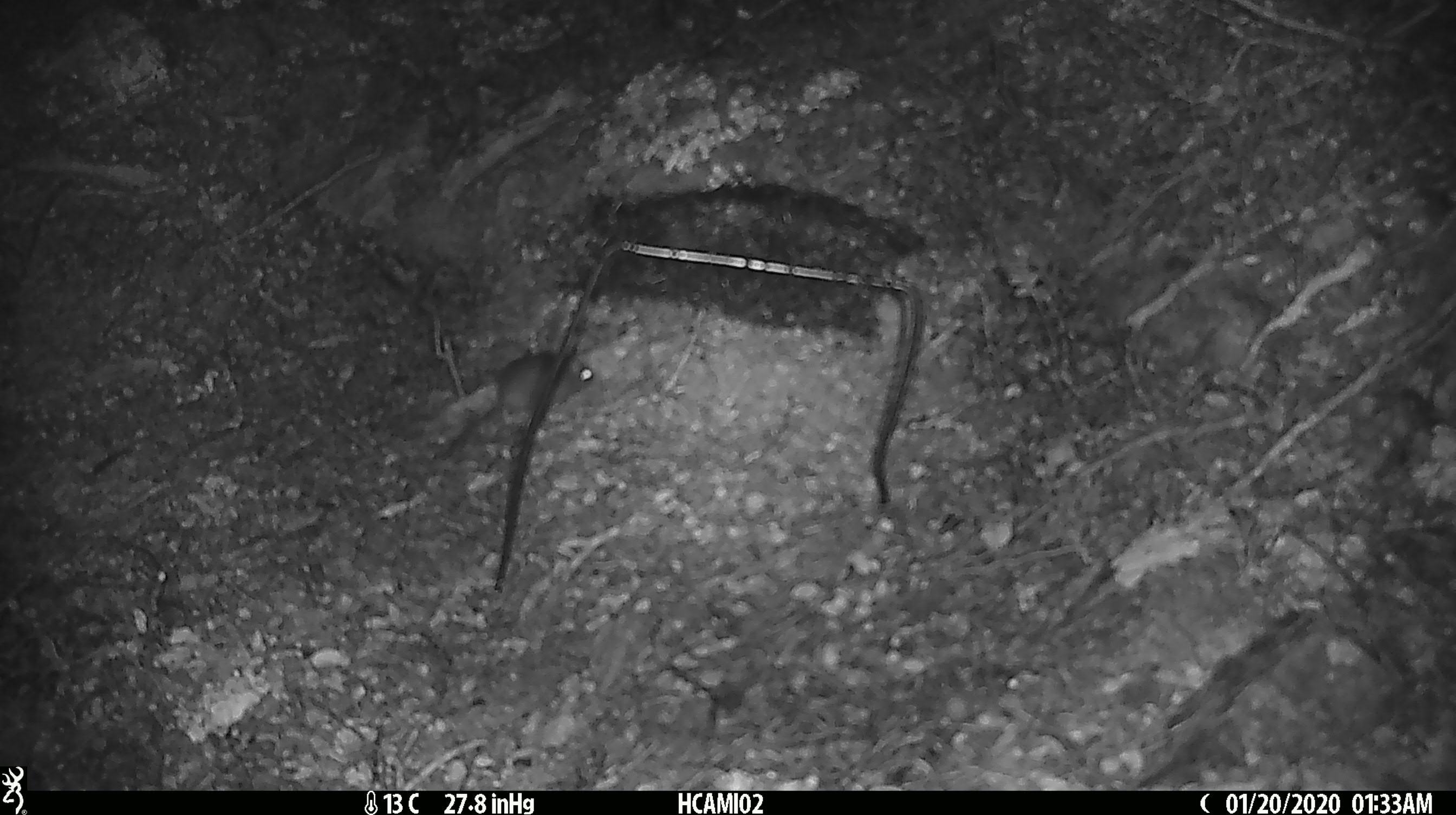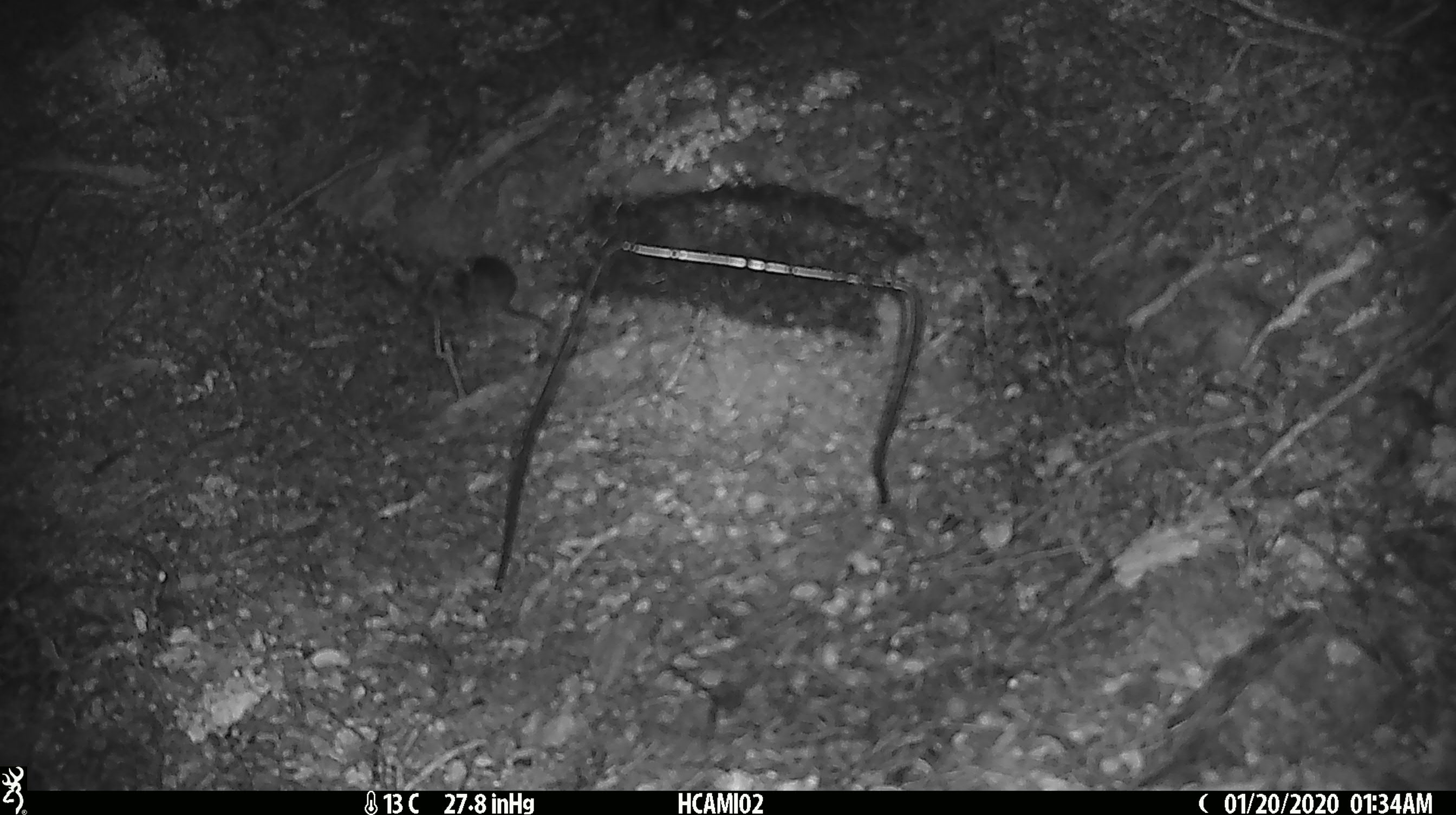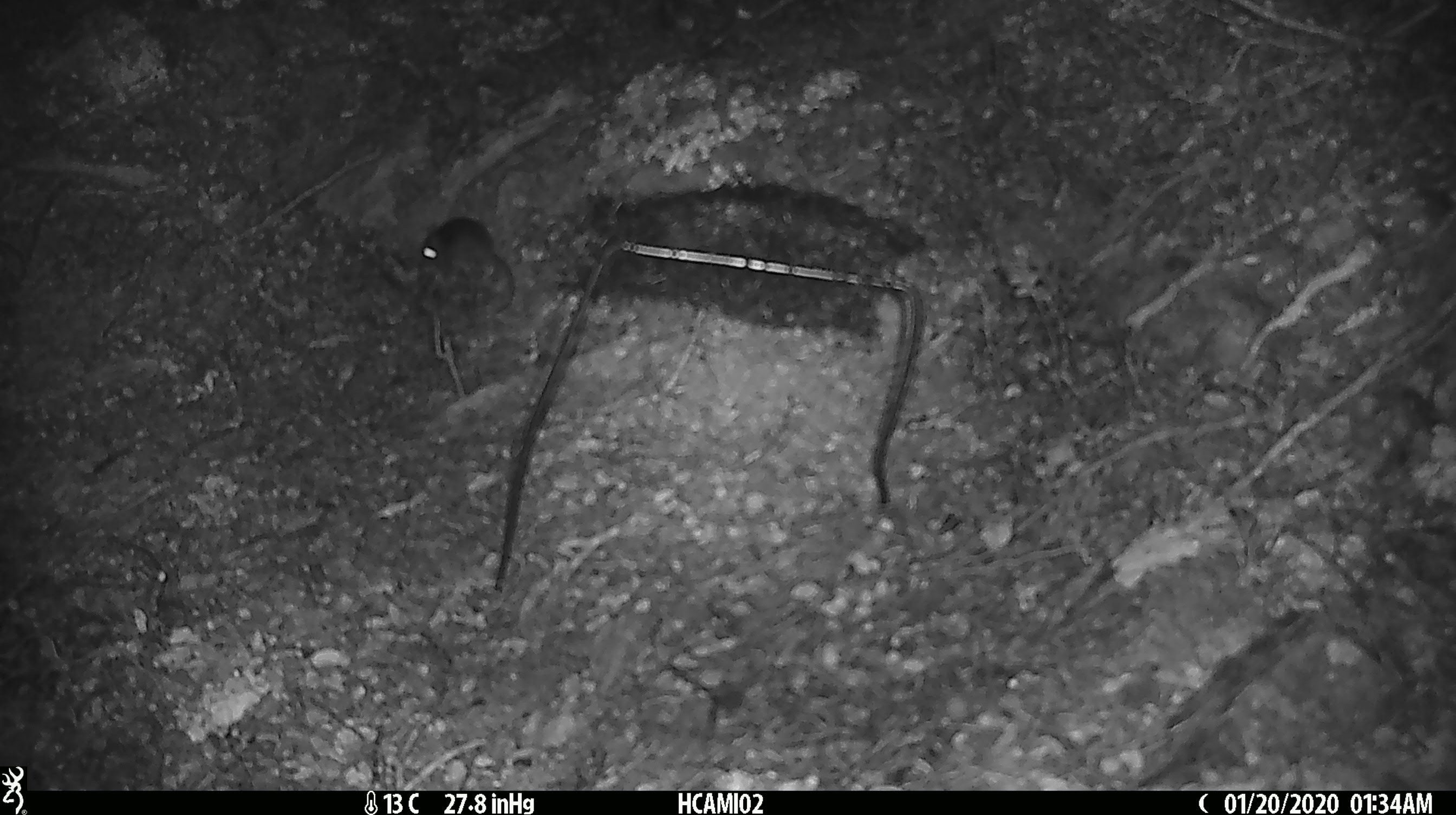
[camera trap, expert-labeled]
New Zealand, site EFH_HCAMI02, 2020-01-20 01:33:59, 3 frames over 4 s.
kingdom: Animalia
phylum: Chordata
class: Mammalia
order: Rodentia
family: Muridae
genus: Mus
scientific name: Mus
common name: mouse